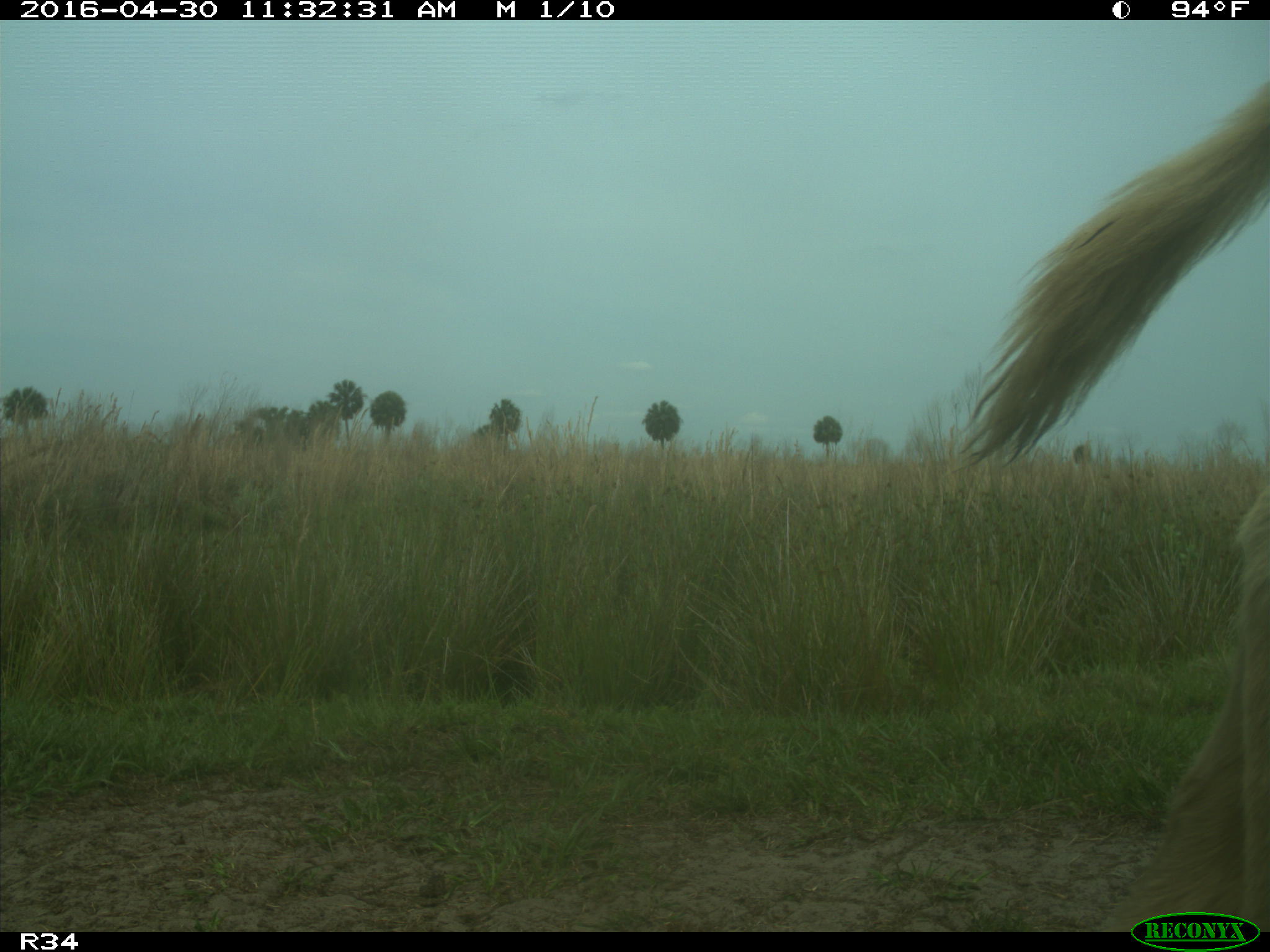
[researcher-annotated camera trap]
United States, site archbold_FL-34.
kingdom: Animalia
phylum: Chordata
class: Mammalia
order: Artiodactyla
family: Bovidae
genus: Bos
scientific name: Bos taurus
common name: domestic cow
Bos taurus (domestic cow).